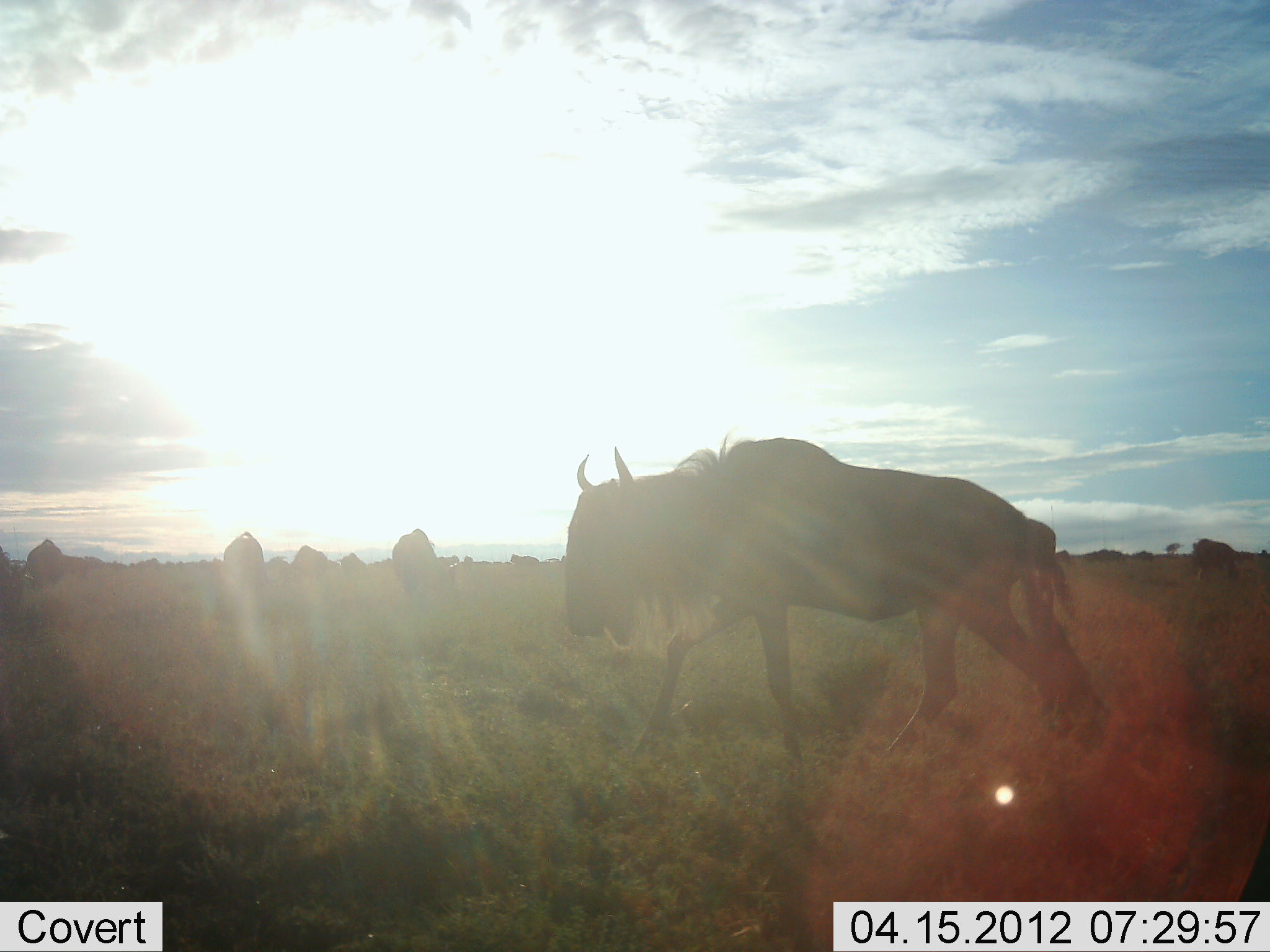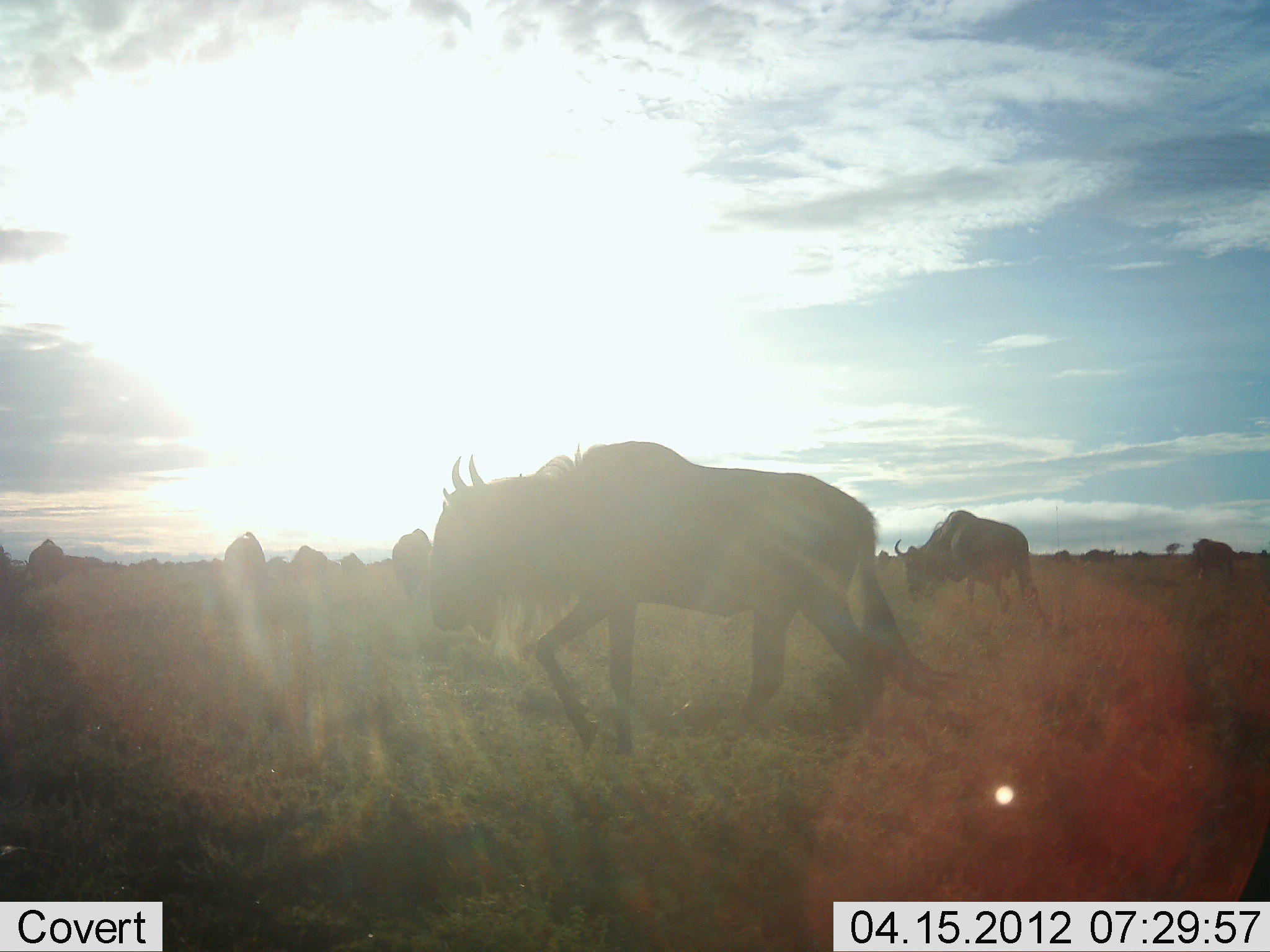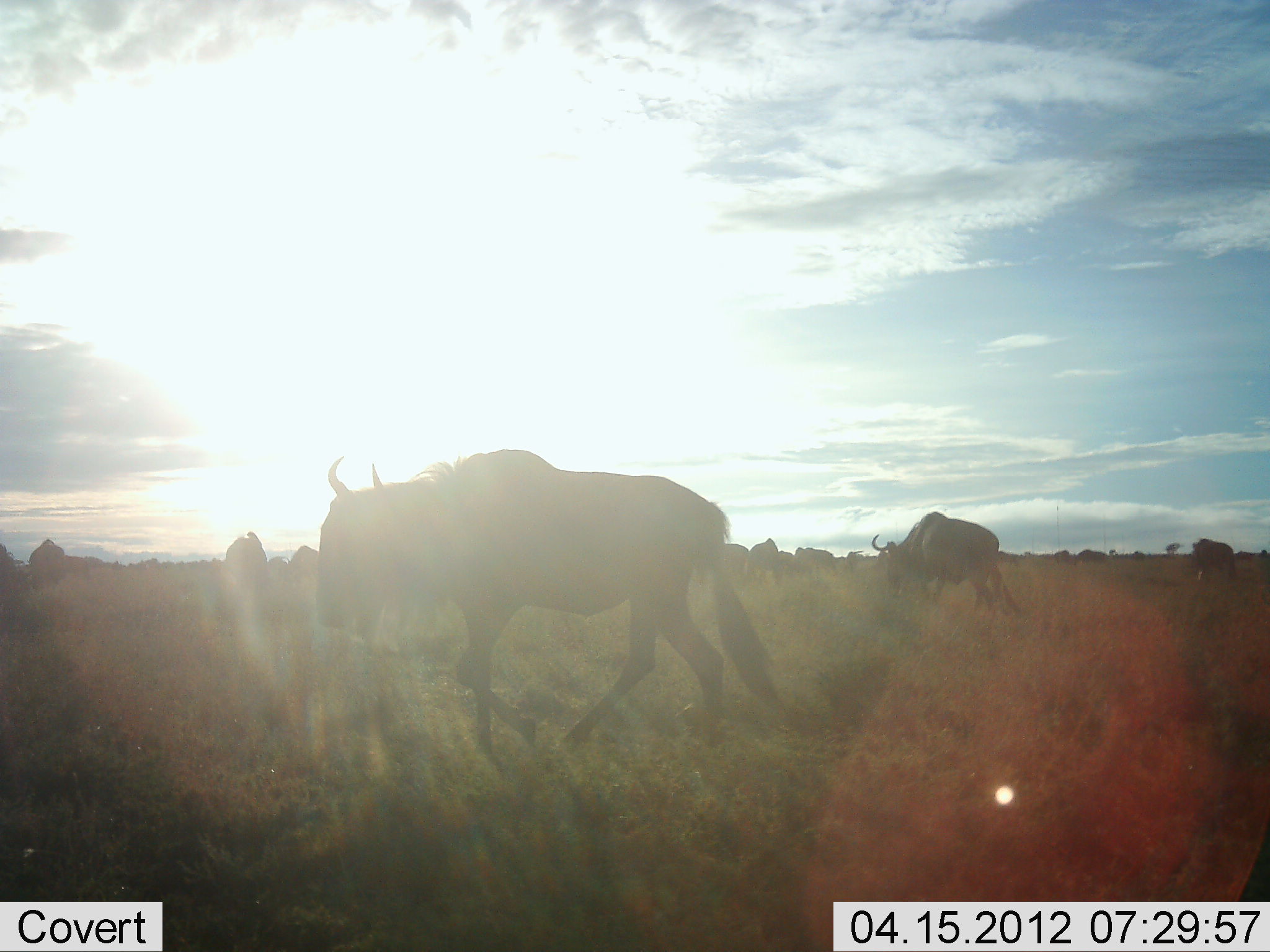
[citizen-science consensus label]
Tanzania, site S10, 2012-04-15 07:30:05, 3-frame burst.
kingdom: Animalia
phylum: Chordata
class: Mammalia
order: Artiodactyla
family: Bovidae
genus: Connochaetes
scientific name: Connochaetes taurinus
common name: blue wildebeest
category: wildebeest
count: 11-50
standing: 53%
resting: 7%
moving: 87%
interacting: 7%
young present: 0%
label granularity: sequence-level